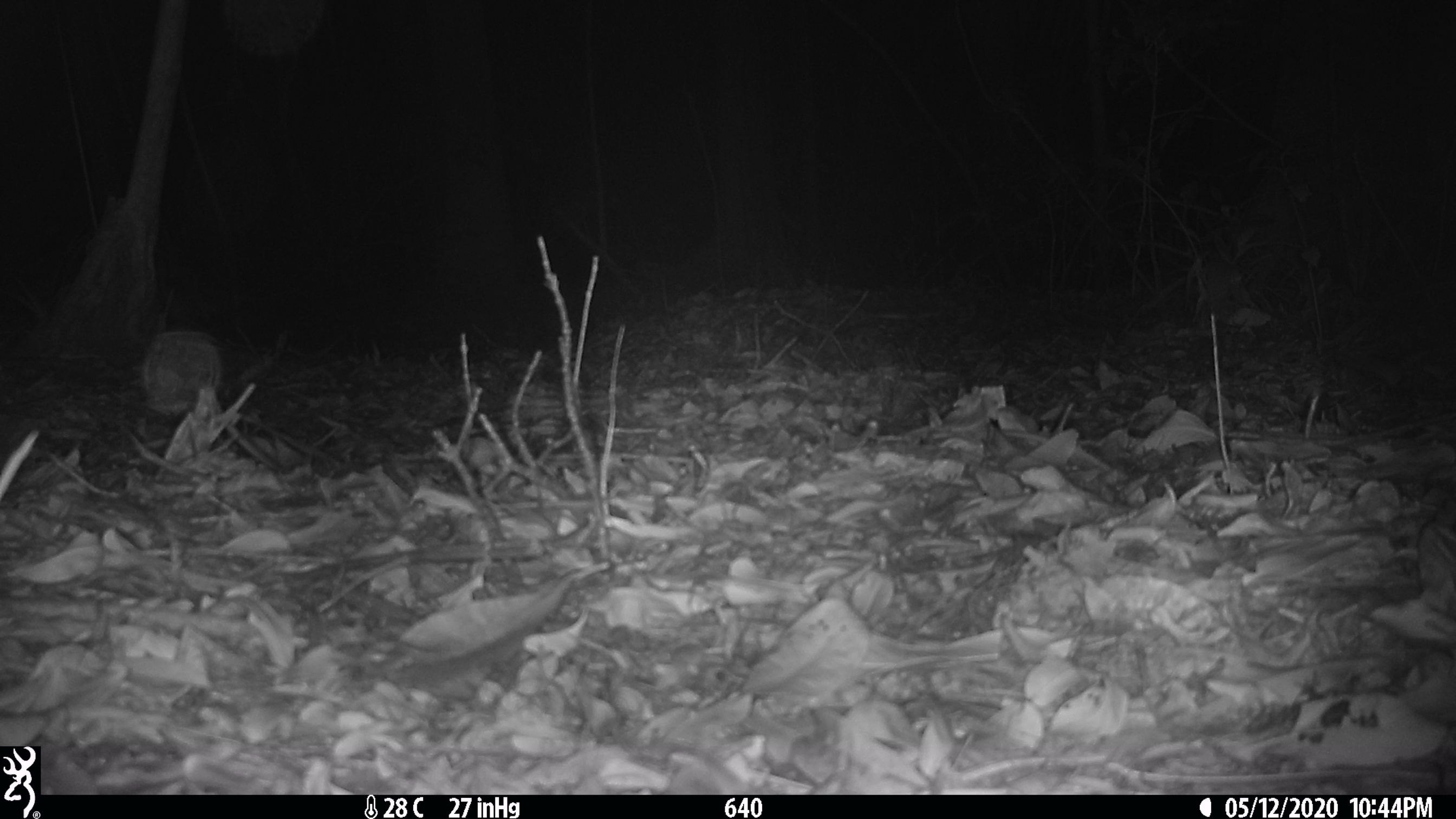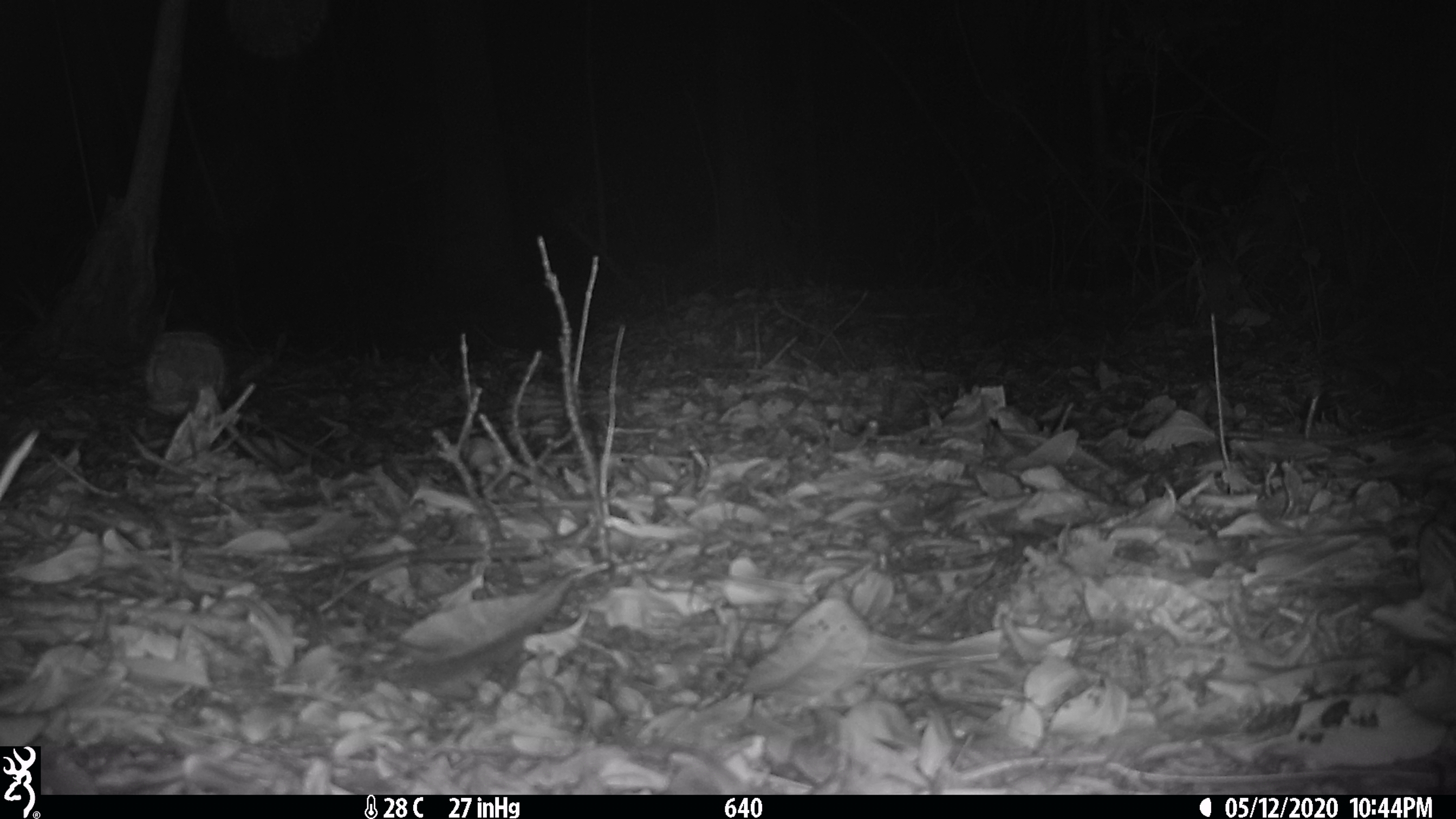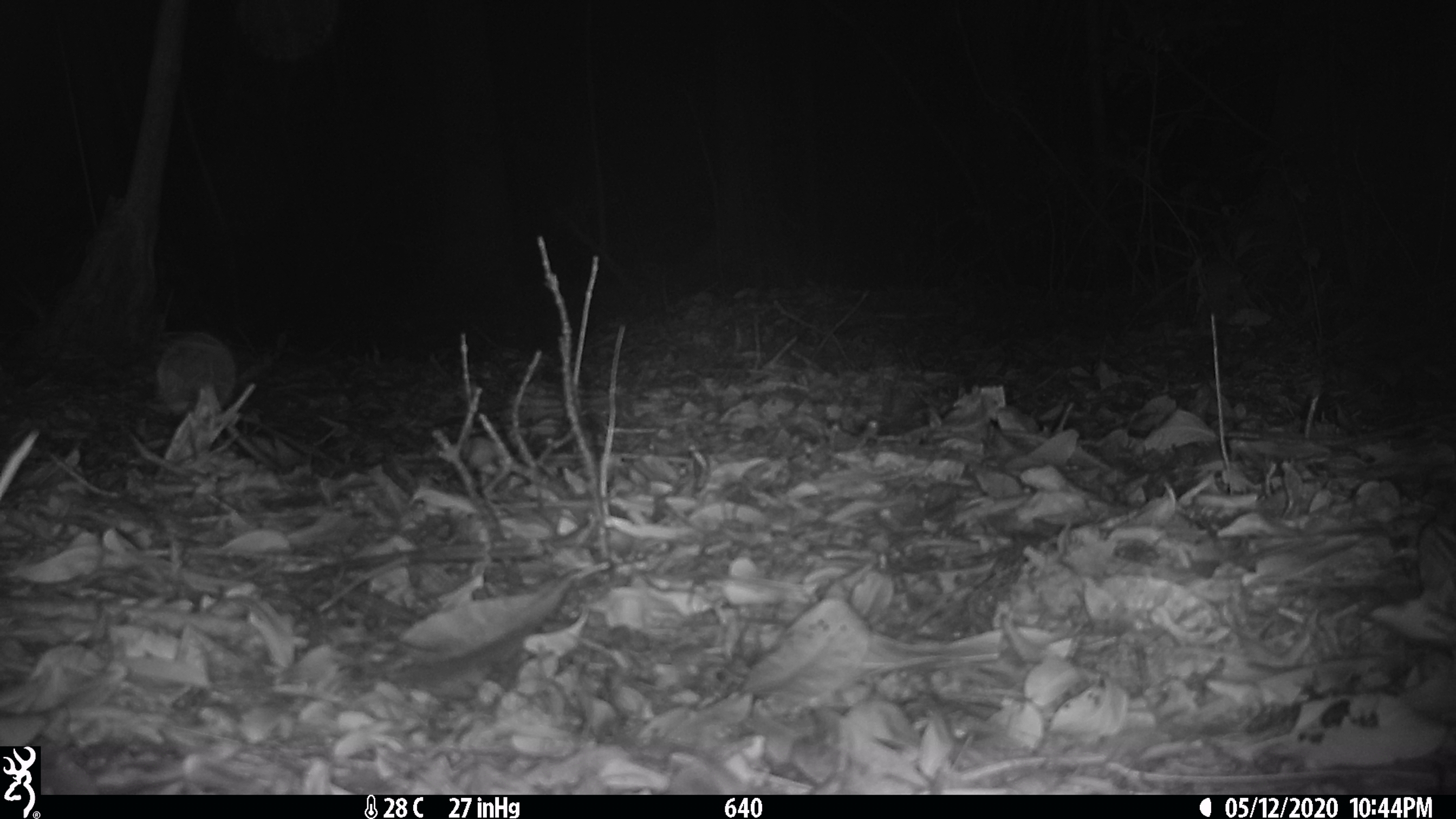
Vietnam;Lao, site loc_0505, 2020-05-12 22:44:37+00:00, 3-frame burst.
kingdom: Animalia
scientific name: Animalia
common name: animal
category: unidentified animal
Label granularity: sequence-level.